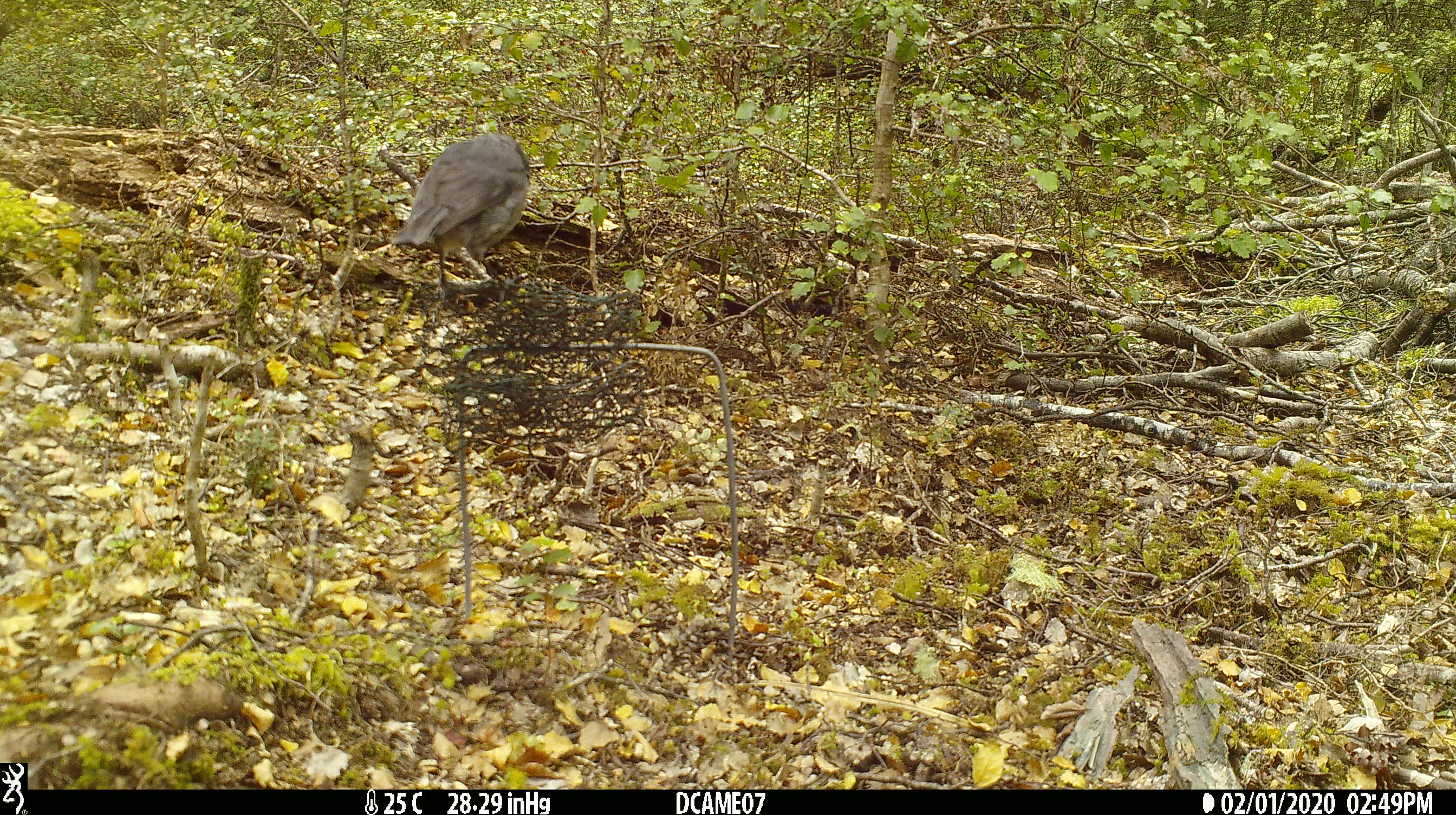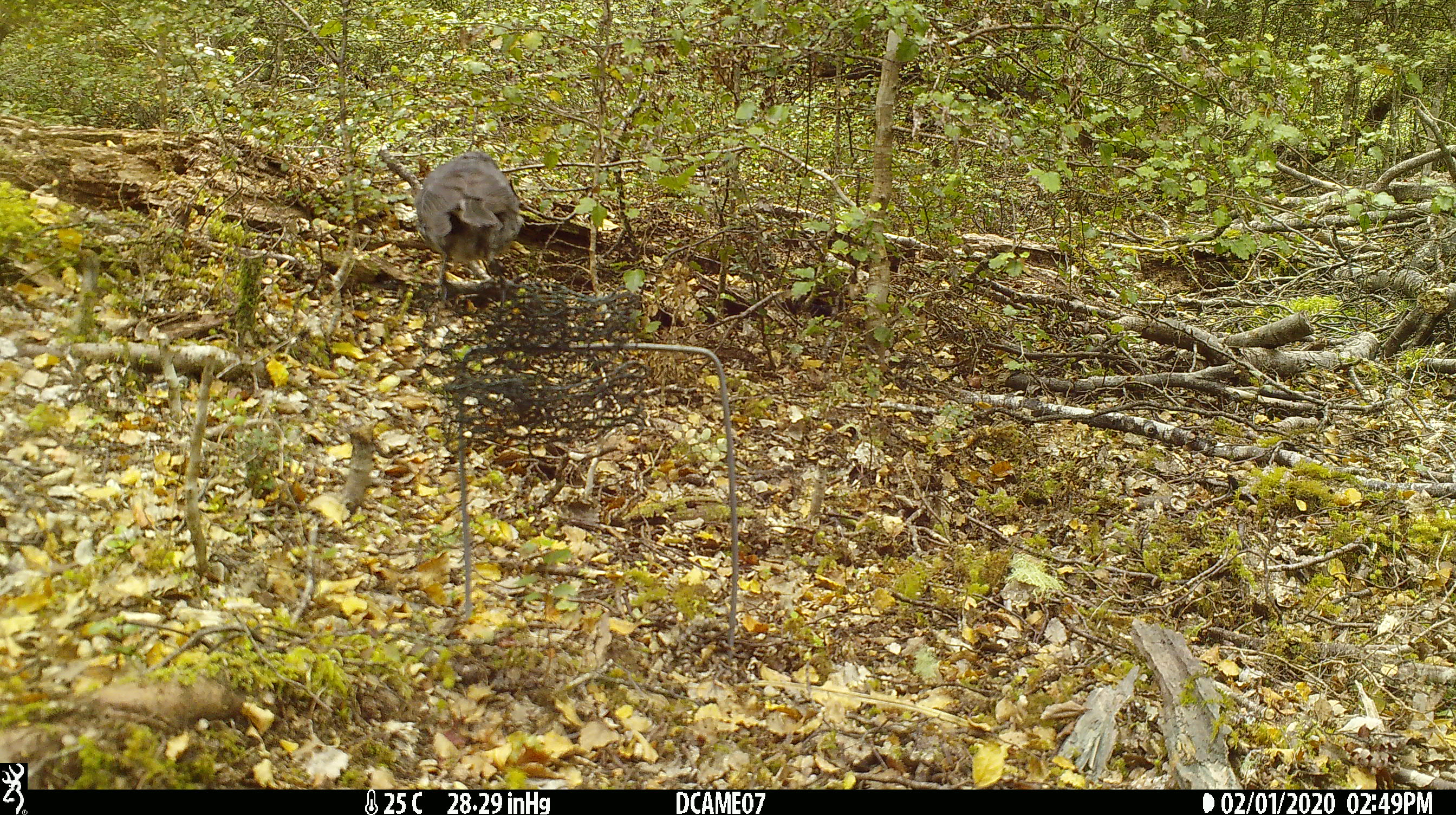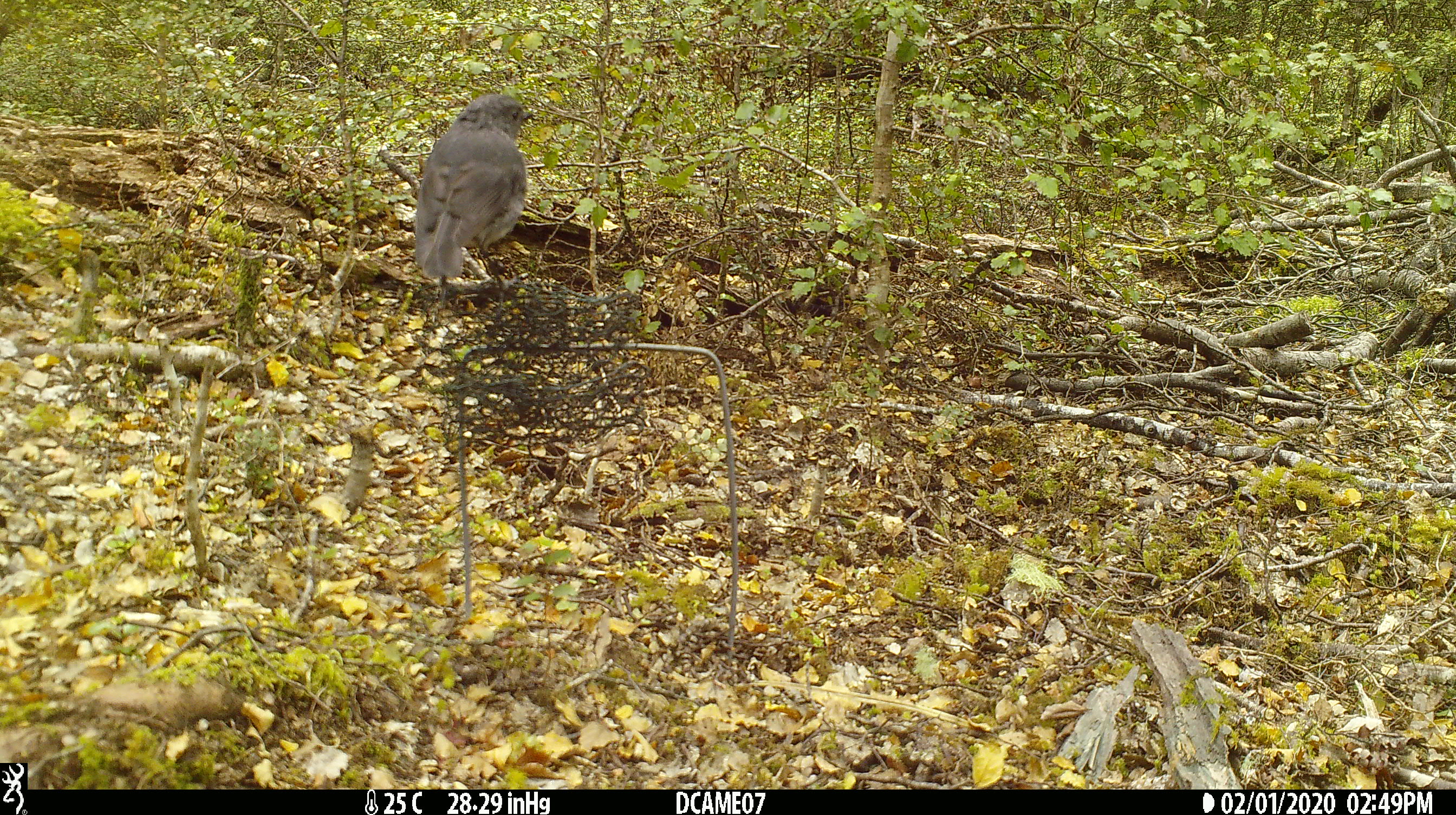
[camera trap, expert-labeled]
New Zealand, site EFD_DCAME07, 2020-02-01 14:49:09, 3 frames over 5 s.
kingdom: Animalia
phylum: Chordata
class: Aves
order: Passeriformes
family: Petroicidae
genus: Petroica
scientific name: Petroica australis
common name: new zealand robin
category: robin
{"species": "robin (new zealand robin) (Petroica australis)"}